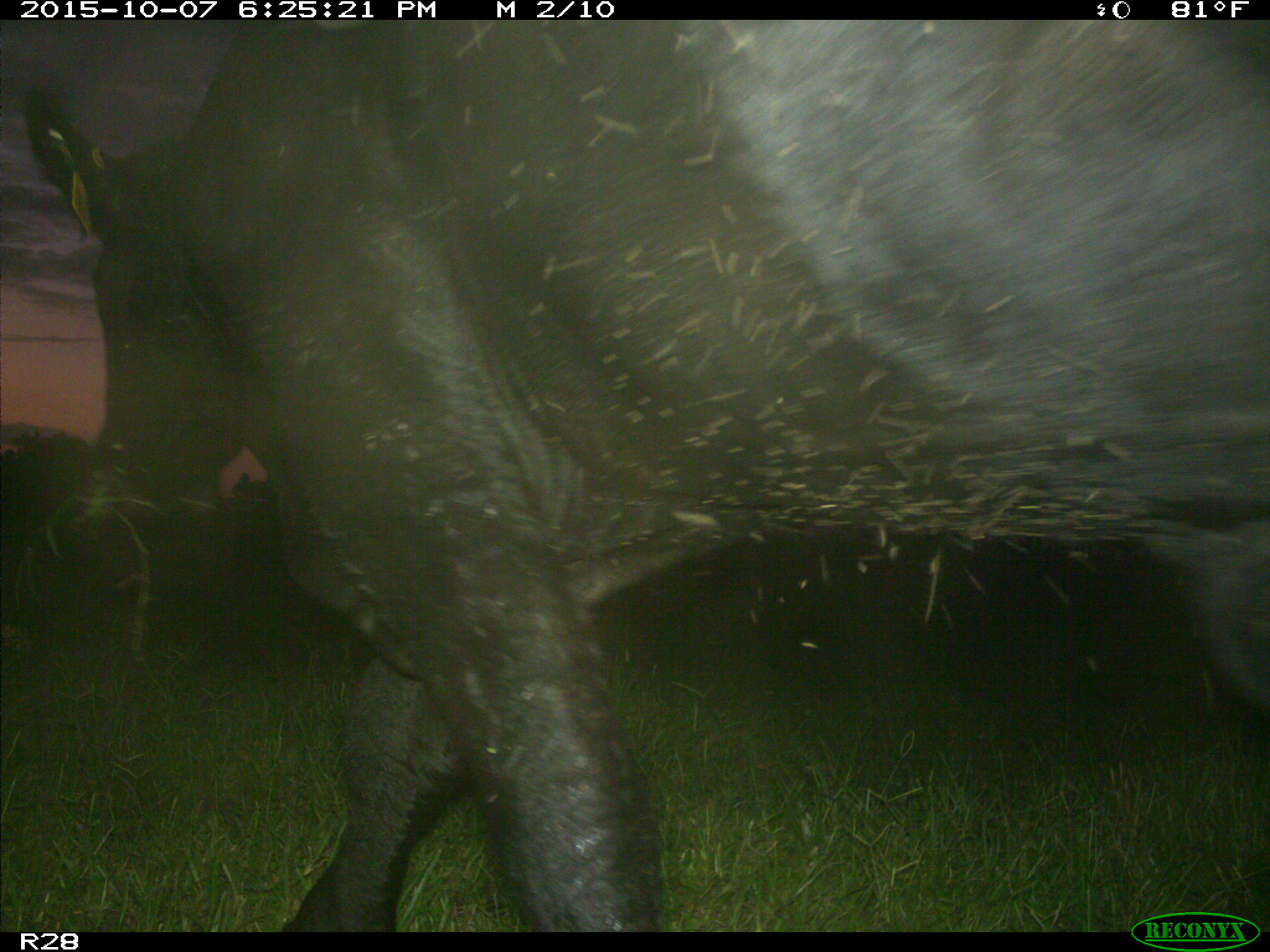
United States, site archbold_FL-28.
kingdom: Animalia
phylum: Chordata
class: Mammalia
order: Artiodactyla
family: Bovidae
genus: Bos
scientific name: Bos taurus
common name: domestic cow